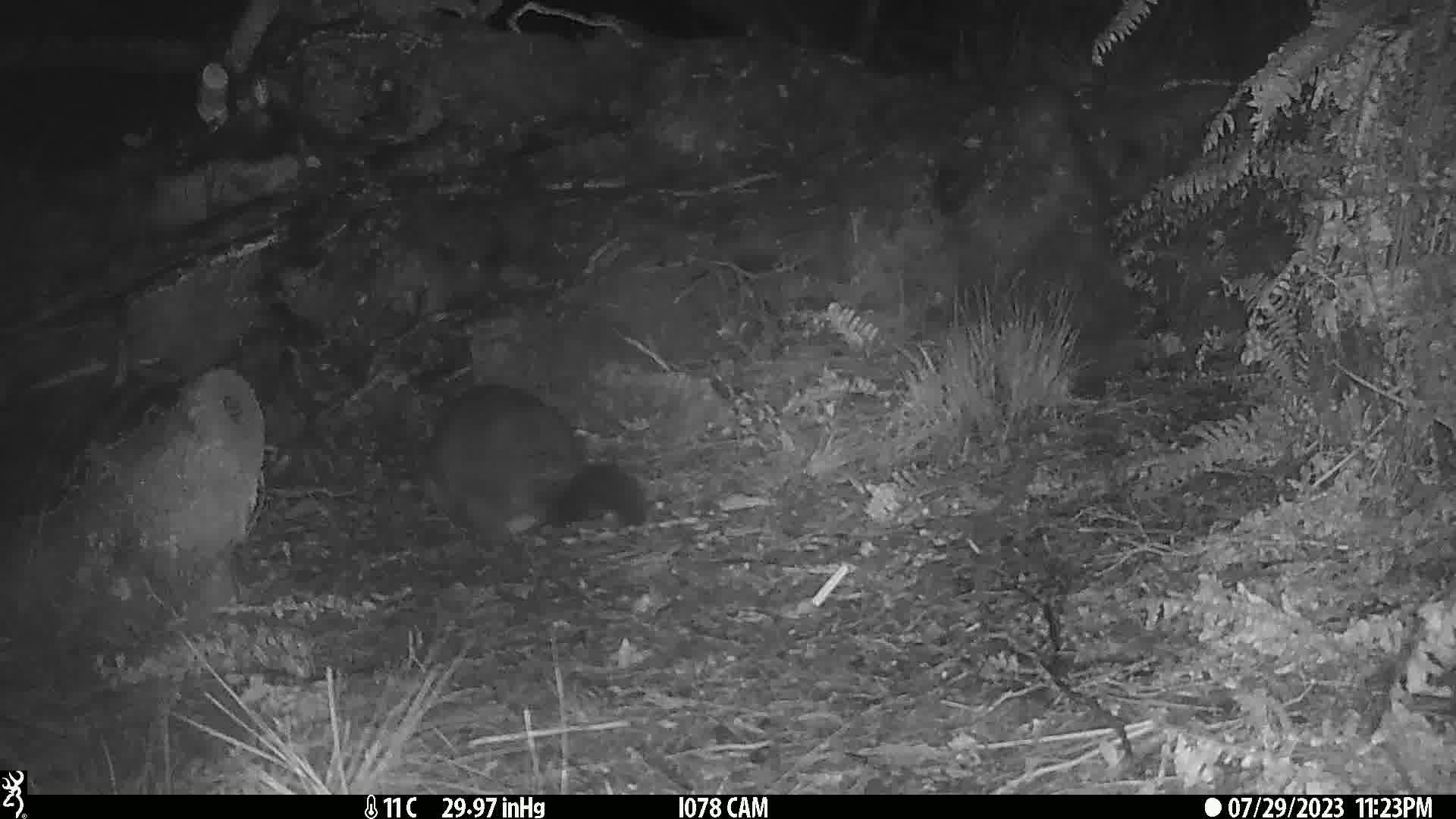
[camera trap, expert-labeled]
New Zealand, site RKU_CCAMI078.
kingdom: Animalia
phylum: Chordata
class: Mammalia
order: Diprotodontia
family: Phalangeridae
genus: Trichosurus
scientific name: Trichosurus vulpecula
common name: common brushtail possum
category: possum